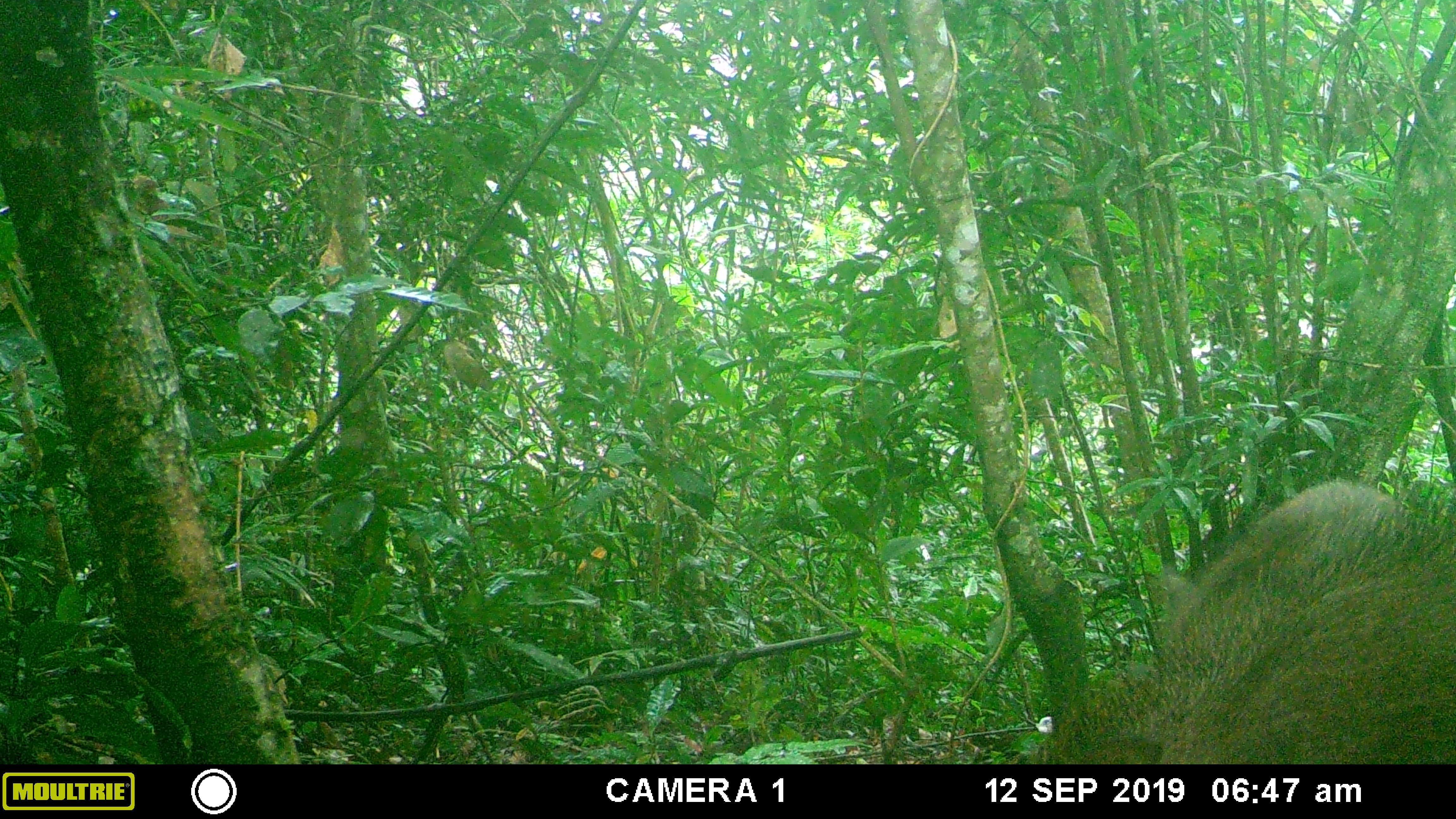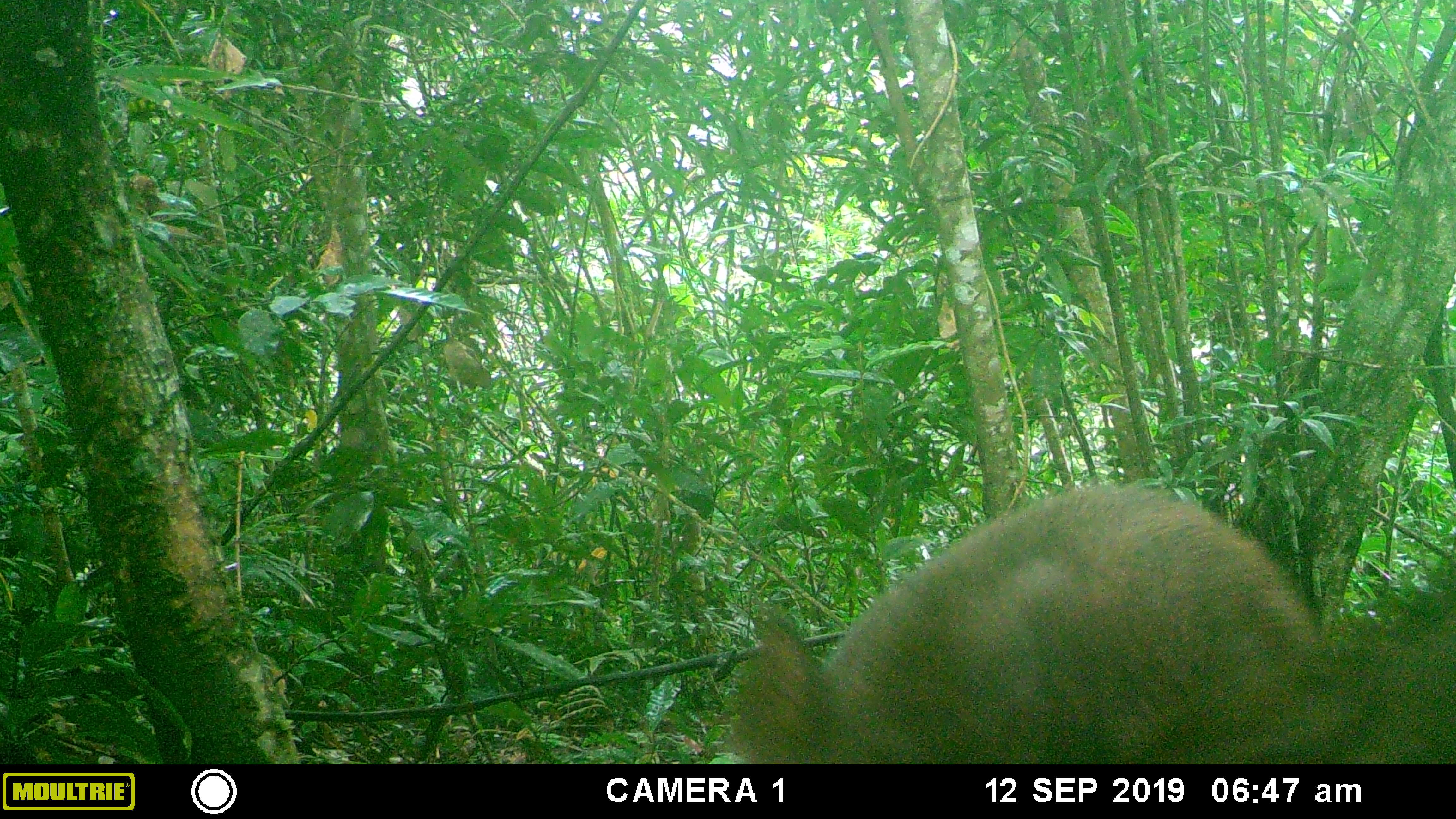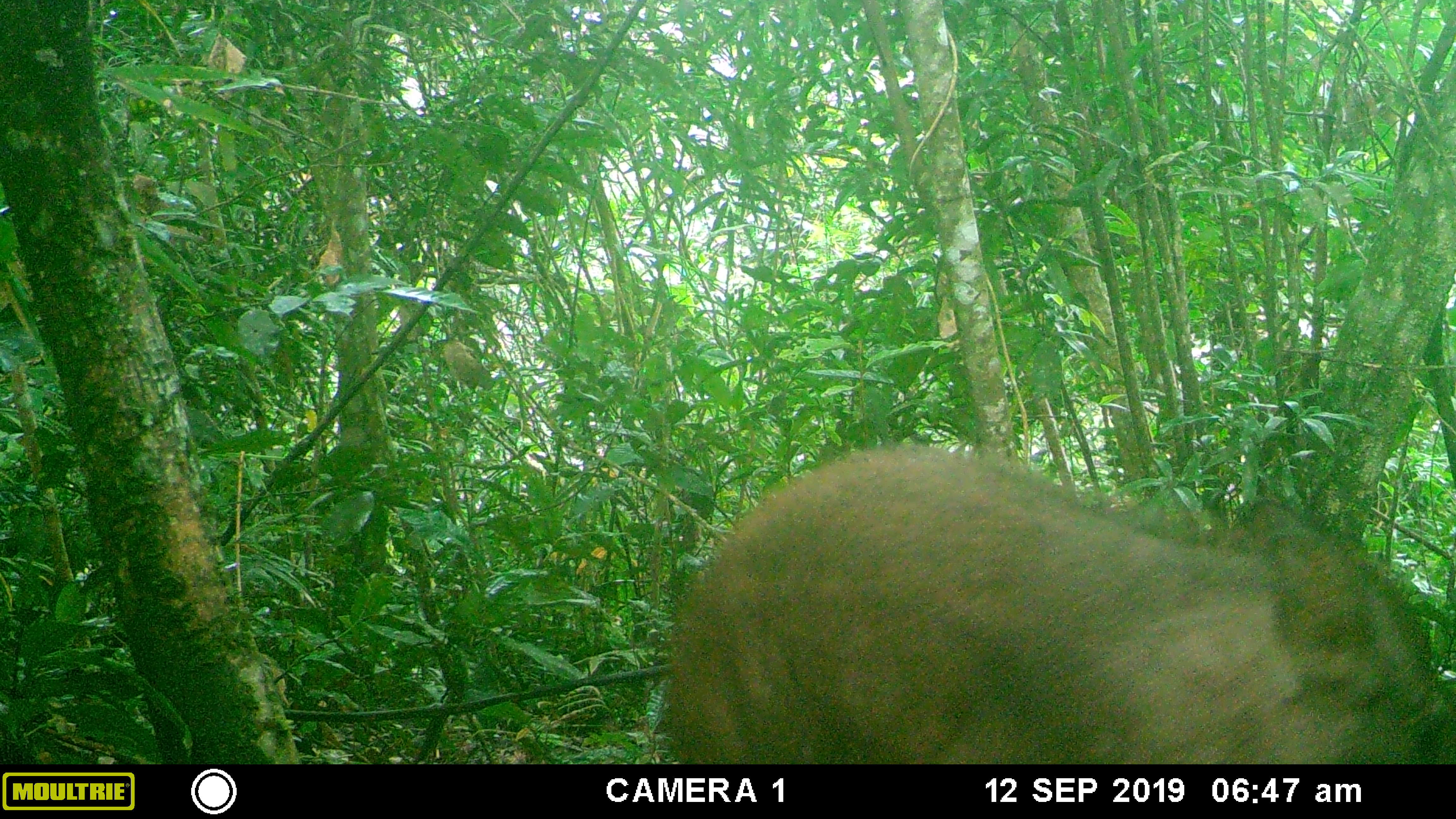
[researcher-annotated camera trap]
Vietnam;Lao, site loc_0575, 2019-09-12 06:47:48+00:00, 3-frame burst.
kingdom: Animalia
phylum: Chordata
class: Mammalia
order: Artiodactyla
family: Suidae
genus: Sus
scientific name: Sus scrofa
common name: eurasian wild pig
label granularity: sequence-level